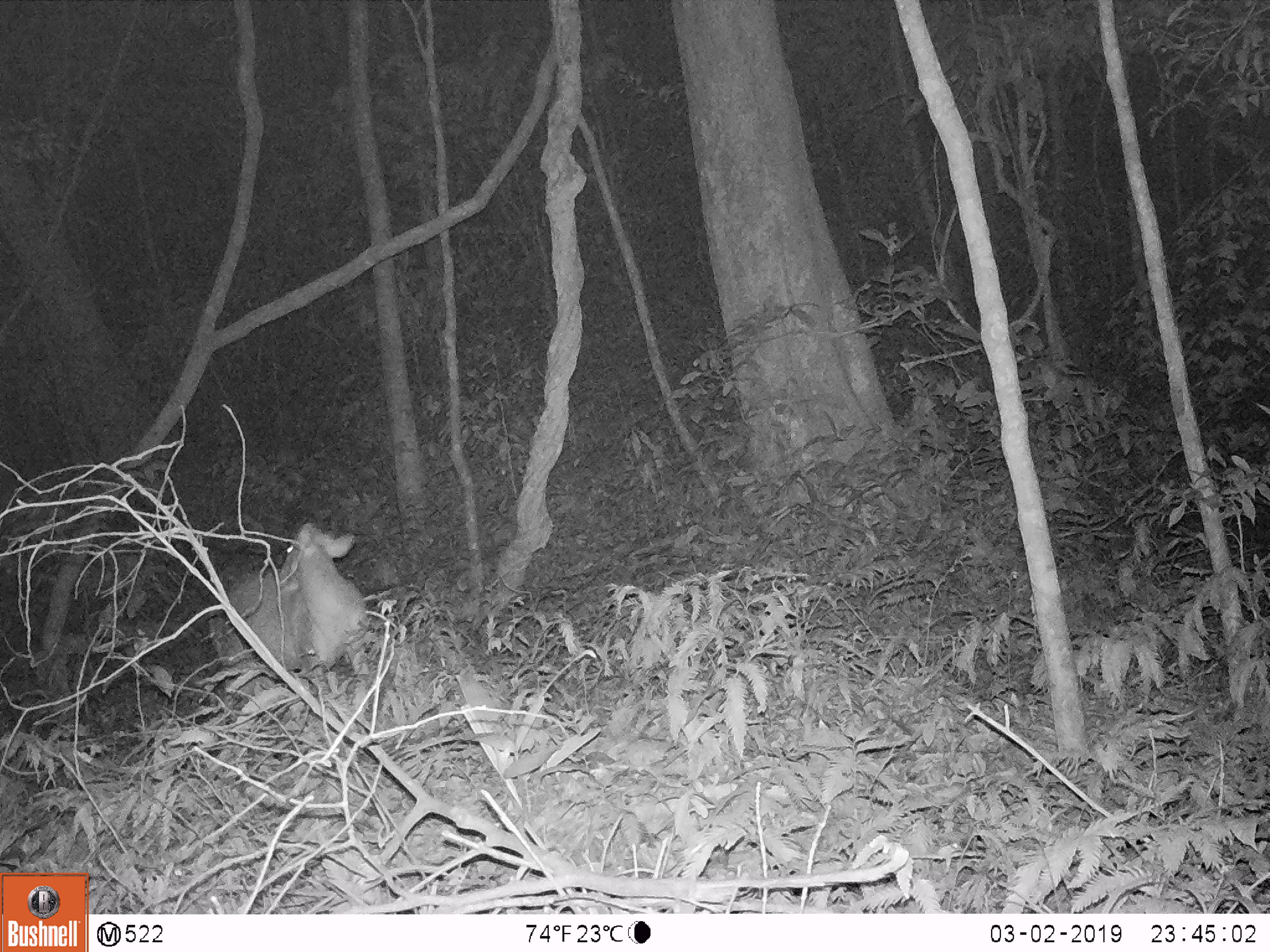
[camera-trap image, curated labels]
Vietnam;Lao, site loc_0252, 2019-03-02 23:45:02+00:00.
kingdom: Animalia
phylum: Chordata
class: Mammalia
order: Artiodactyla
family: Cervidae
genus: Muntiacus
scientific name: Muntiacus rooseveltorum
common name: roosevelt's muntjac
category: roosevelts muntjac group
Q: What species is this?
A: Roosevelts muntjac group (roosevelt's muntjac) (Muntiacus rooseveltorum).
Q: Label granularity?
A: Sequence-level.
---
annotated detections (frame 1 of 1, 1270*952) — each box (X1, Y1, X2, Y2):
roosevelts muntjac group: (208, 521, 367, 695)